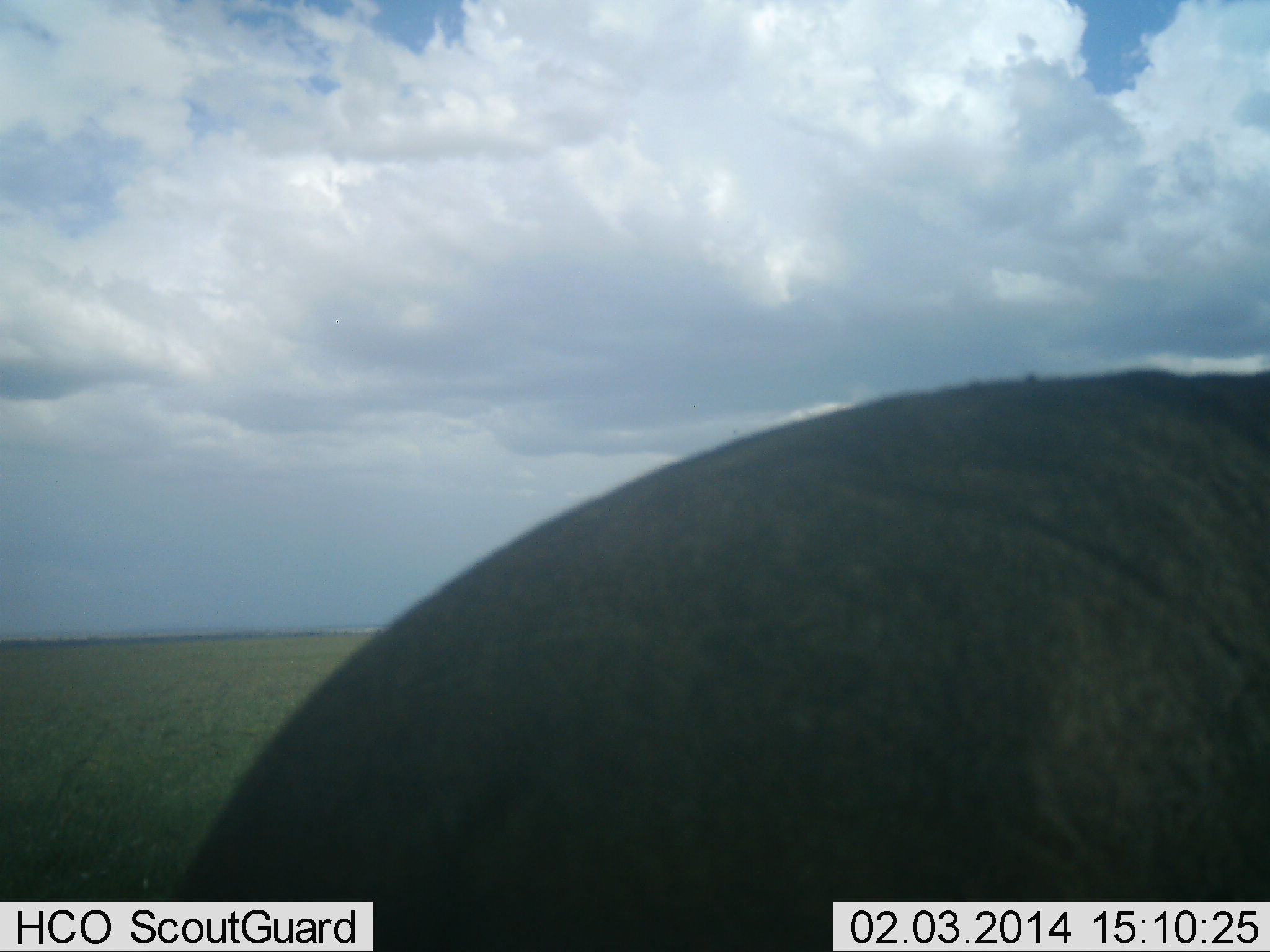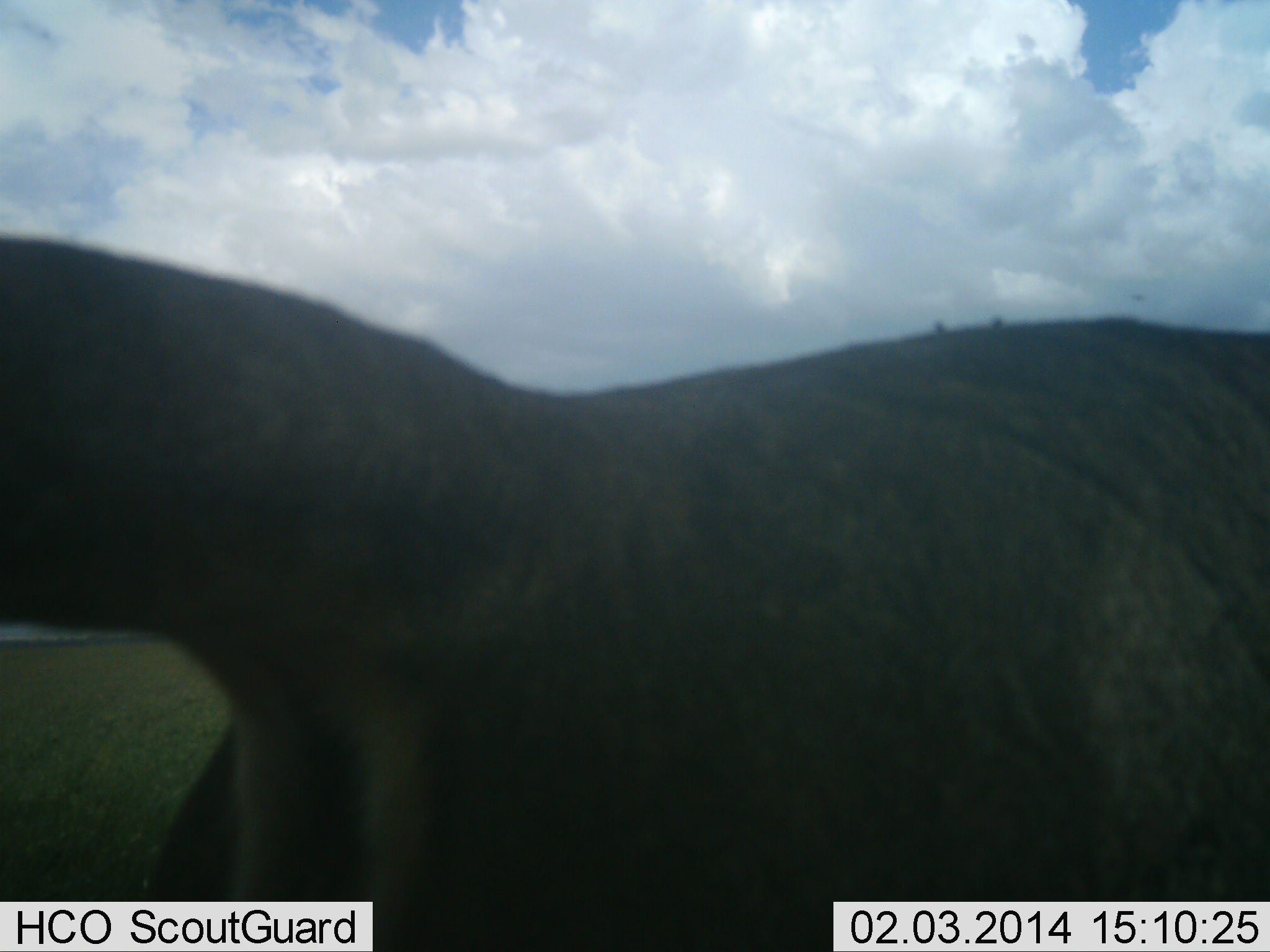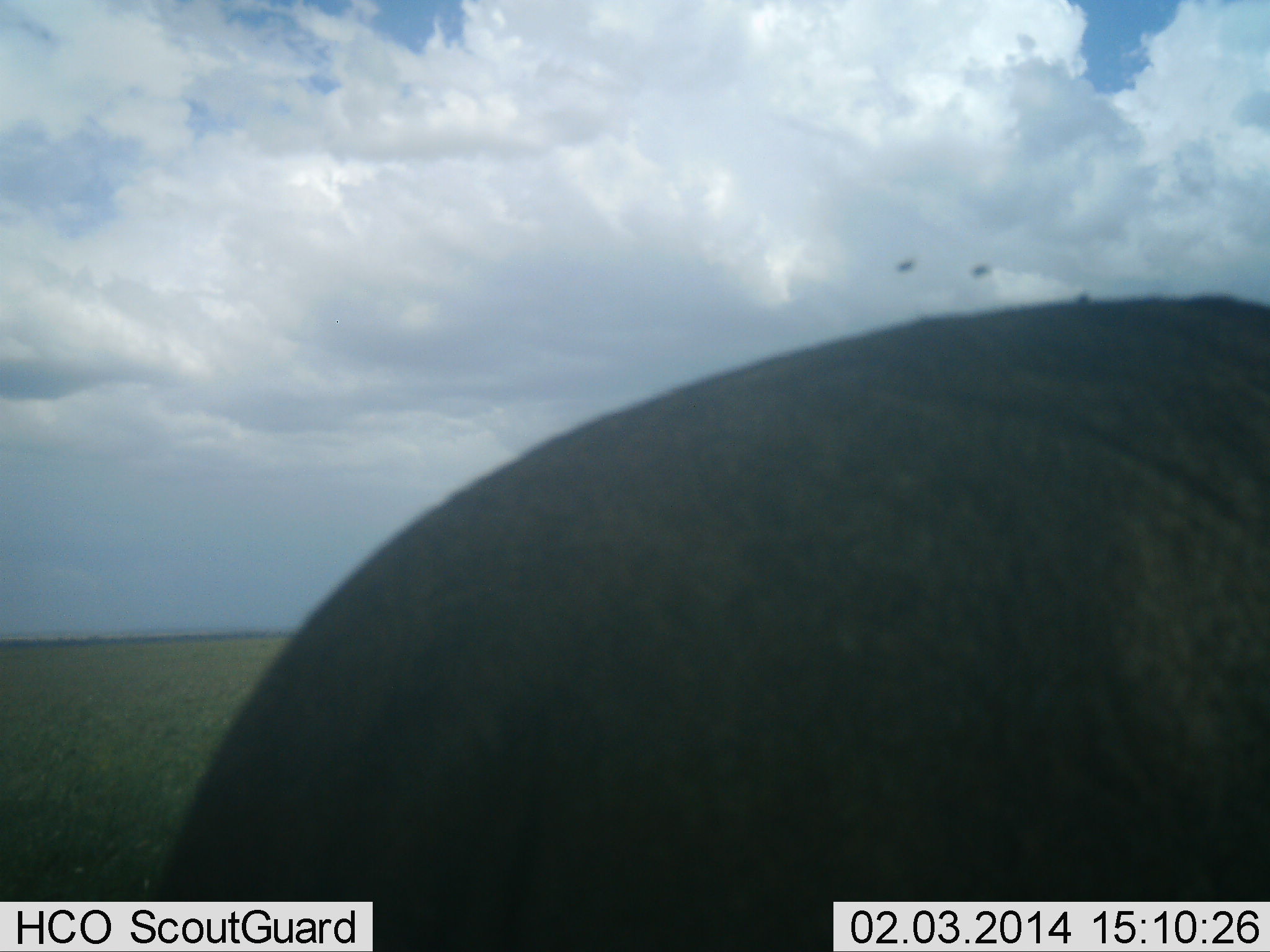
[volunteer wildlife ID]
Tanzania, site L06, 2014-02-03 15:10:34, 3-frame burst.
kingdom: Animalia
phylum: Chordata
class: Mammalia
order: Carnivora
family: Felidae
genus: Panthera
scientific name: Panthera leo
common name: lion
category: lionfemale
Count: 1.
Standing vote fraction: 60%.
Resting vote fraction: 0%.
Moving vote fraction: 30%.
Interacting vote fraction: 10%.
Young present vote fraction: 0%.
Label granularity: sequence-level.